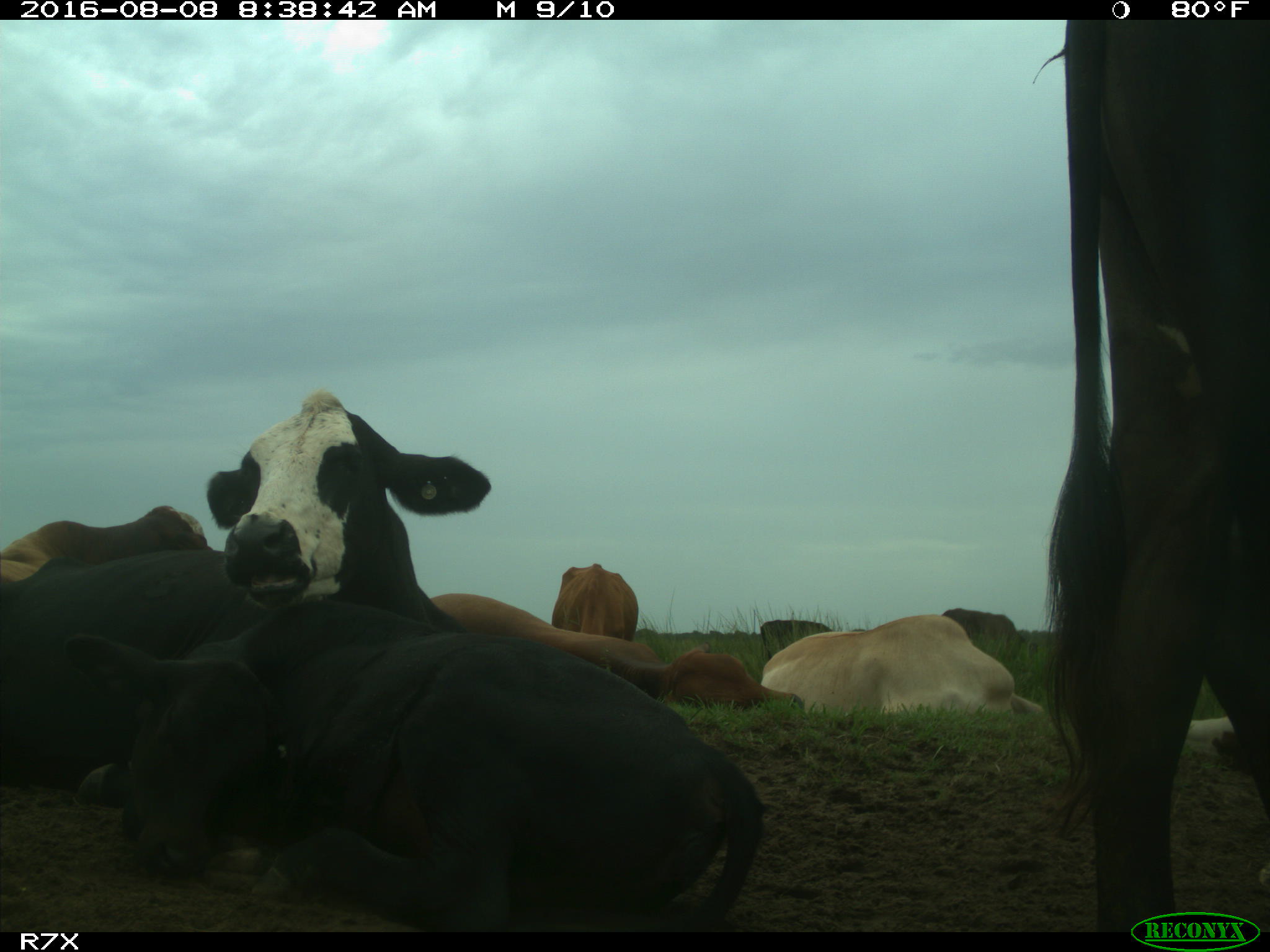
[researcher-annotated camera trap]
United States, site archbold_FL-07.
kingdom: Animalia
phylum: Chordata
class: Mammalia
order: Artiodactyla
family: Bovidae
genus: Bos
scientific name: Bos taurus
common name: domestic cow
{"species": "Bos taurus (domestic cow)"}